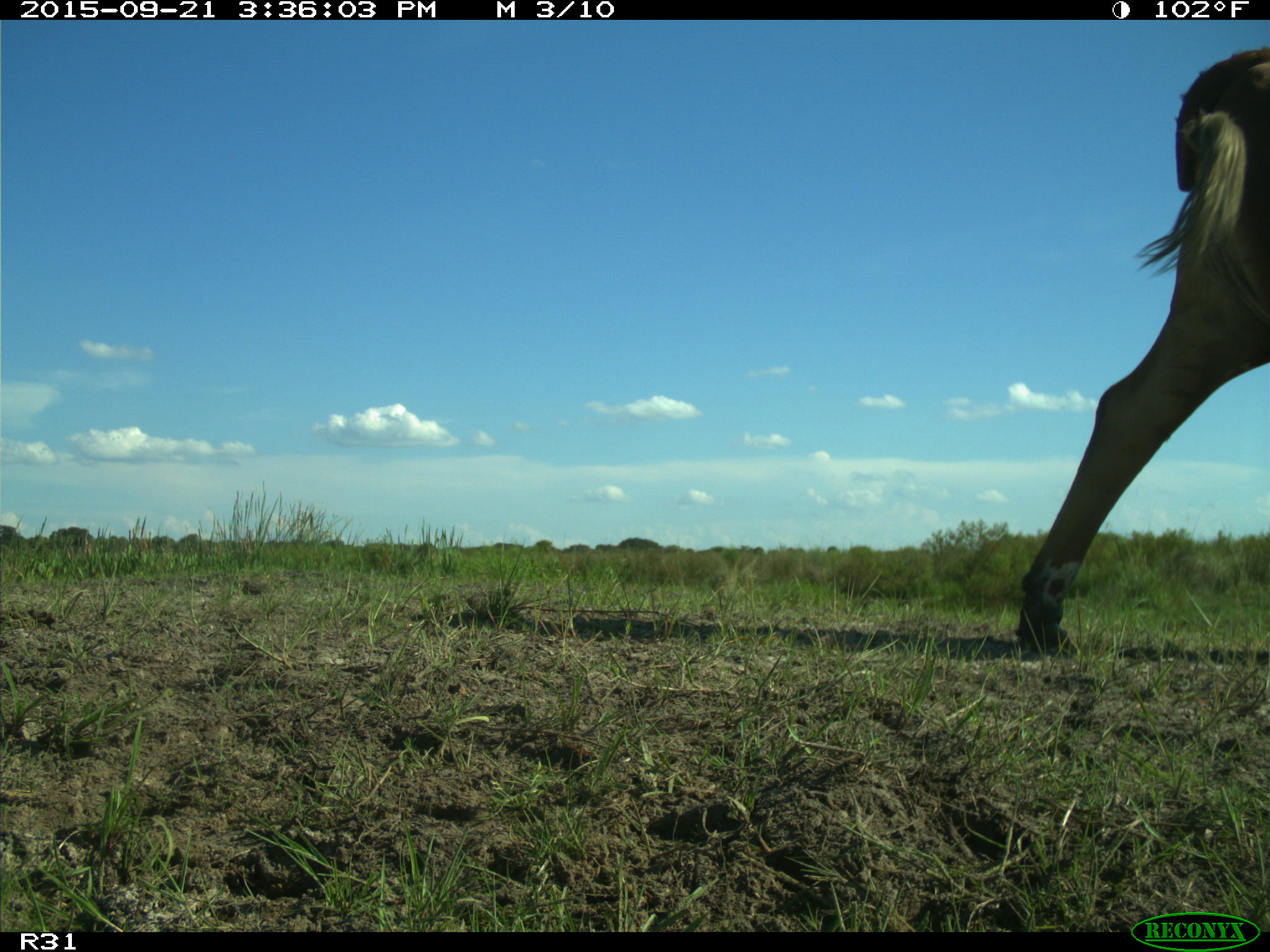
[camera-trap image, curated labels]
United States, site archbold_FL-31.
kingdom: Animalia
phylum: Chordata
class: Mammalia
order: Artiodactyla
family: Bovidae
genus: Bos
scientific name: Bos taurus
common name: domestic cow